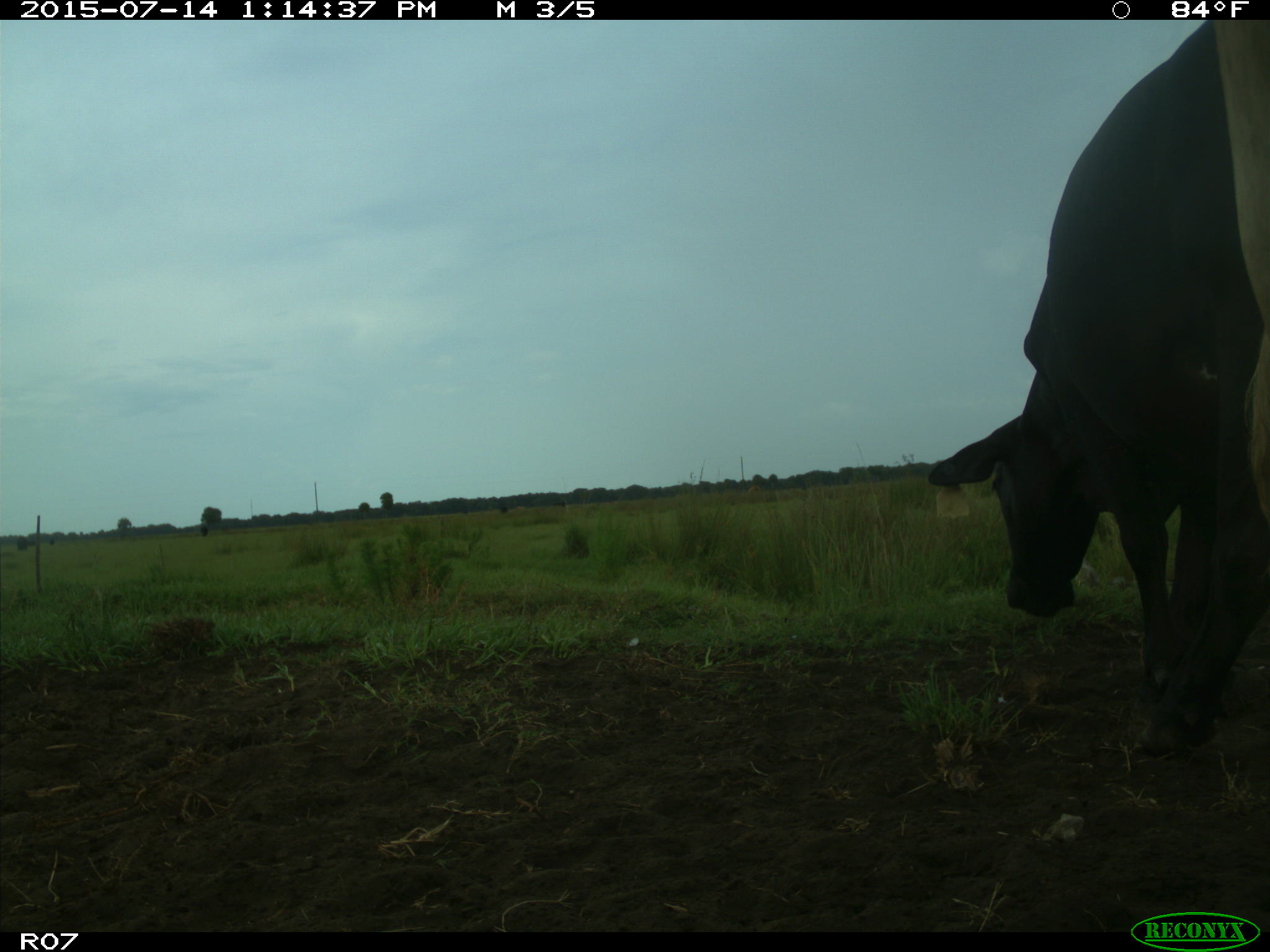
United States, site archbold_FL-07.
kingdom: Animalia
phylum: Chordata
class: Mammalia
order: Artiodactyla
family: Bovidae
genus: Bos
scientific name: Bos taurus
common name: domestic cow